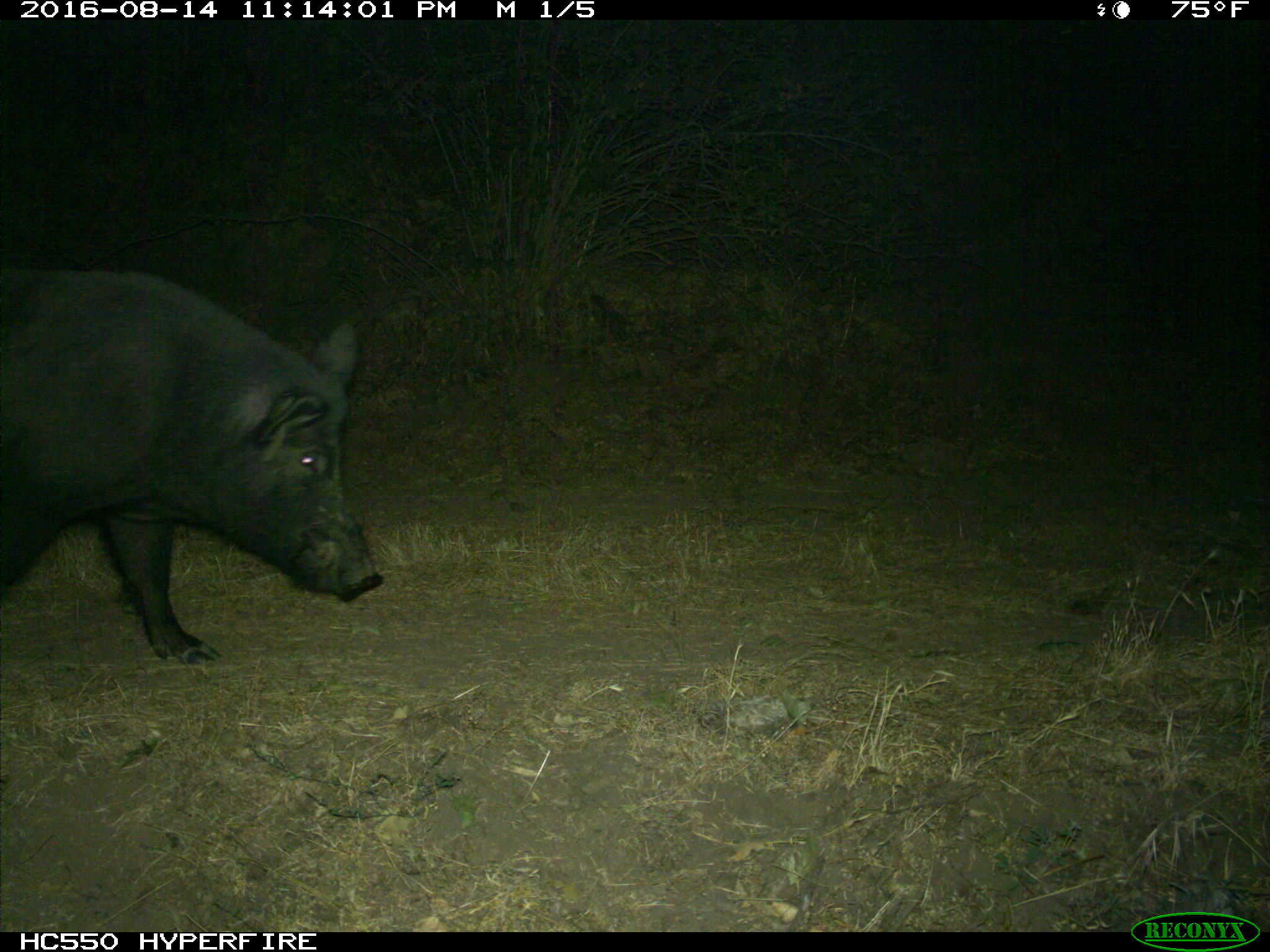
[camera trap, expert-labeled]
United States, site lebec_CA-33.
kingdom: Animalia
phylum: Chordata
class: Mammalia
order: Artiodactyla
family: Suidae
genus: Sus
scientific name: Sus scrofa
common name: wild boar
Sus scrofa (wild boar).